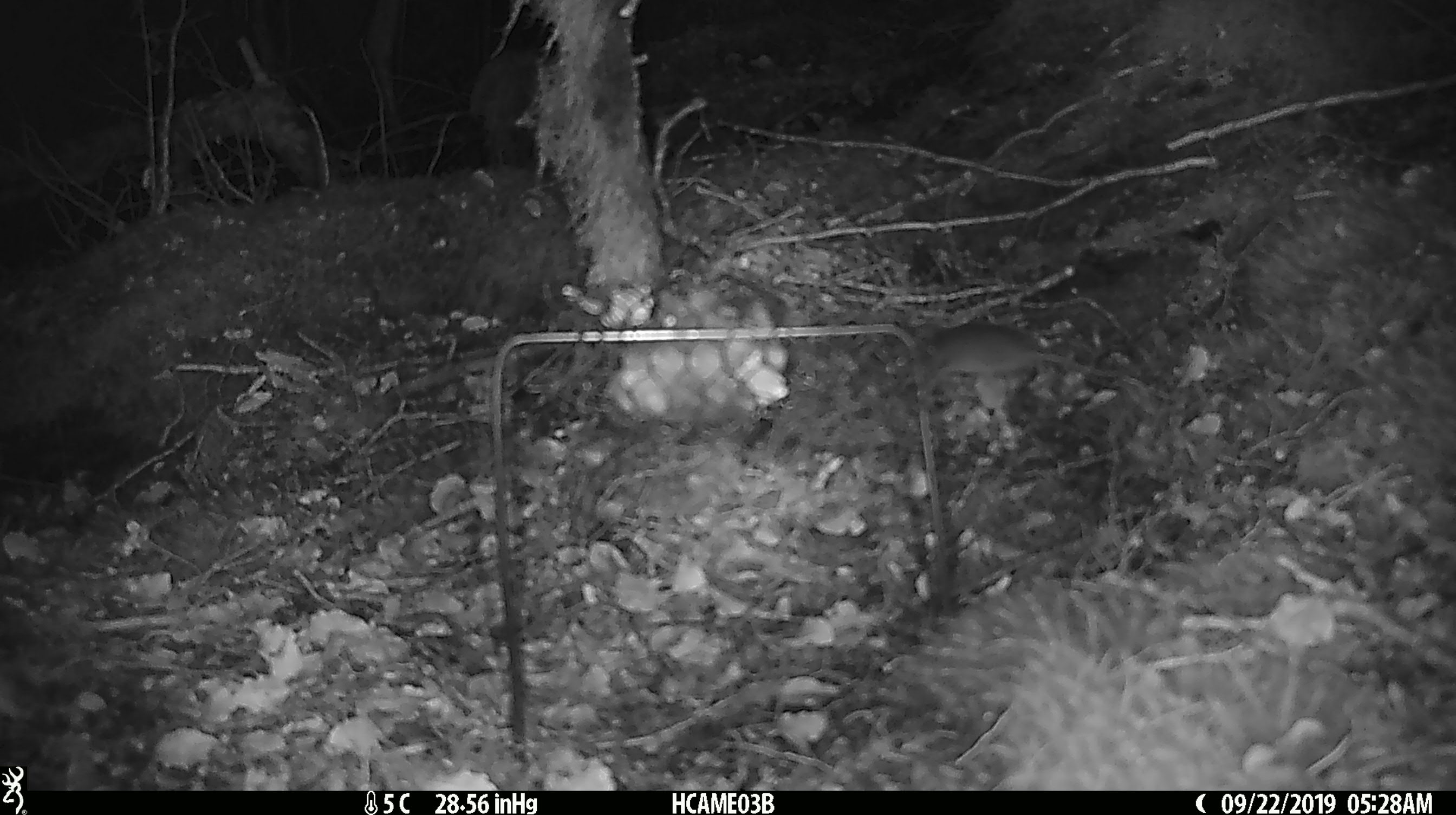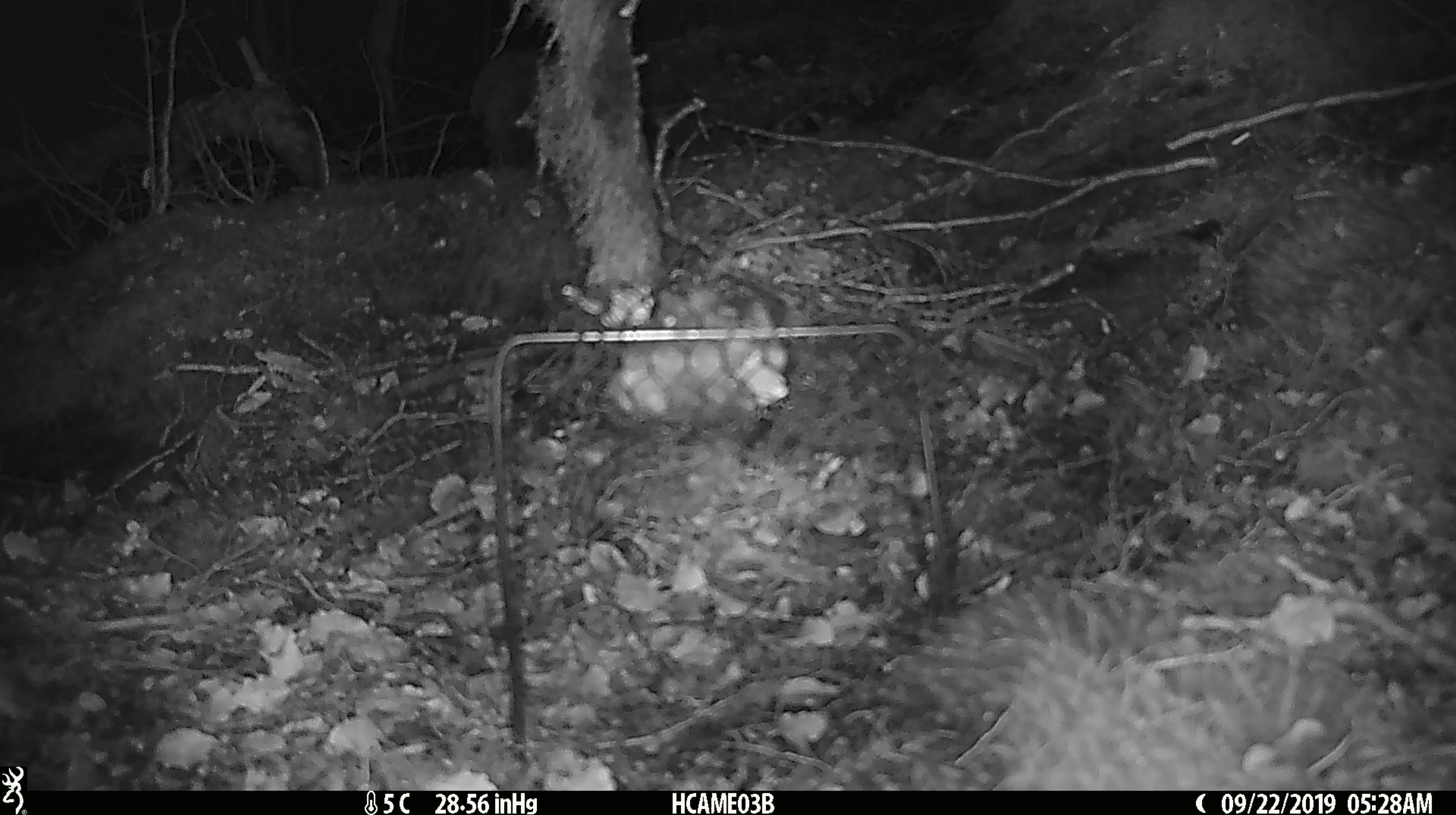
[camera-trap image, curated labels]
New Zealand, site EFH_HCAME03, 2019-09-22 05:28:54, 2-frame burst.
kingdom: Animalia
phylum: Chordata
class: Mammalia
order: Rodentia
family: Muridae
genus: Mus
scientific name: Mus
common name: mouse